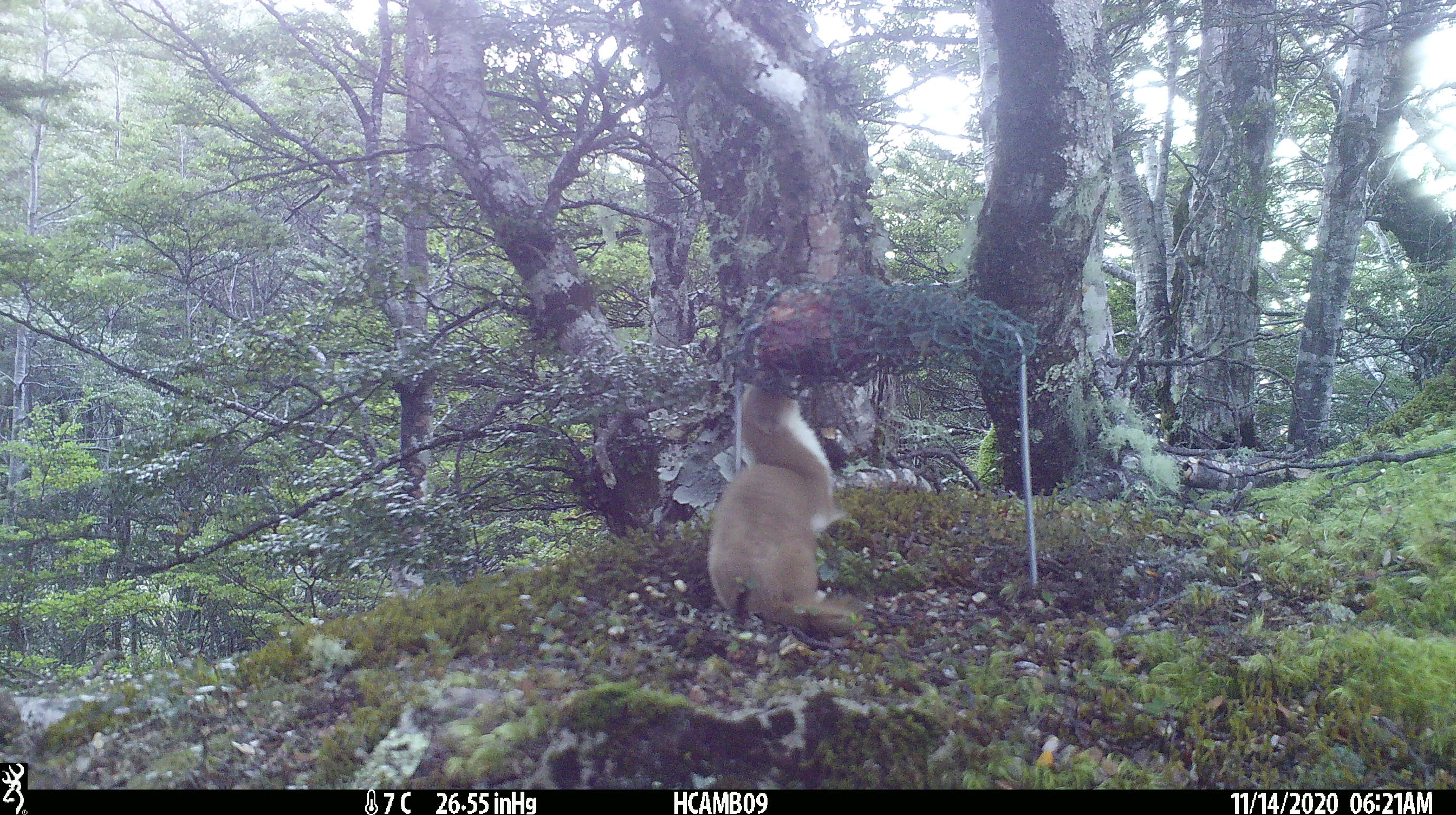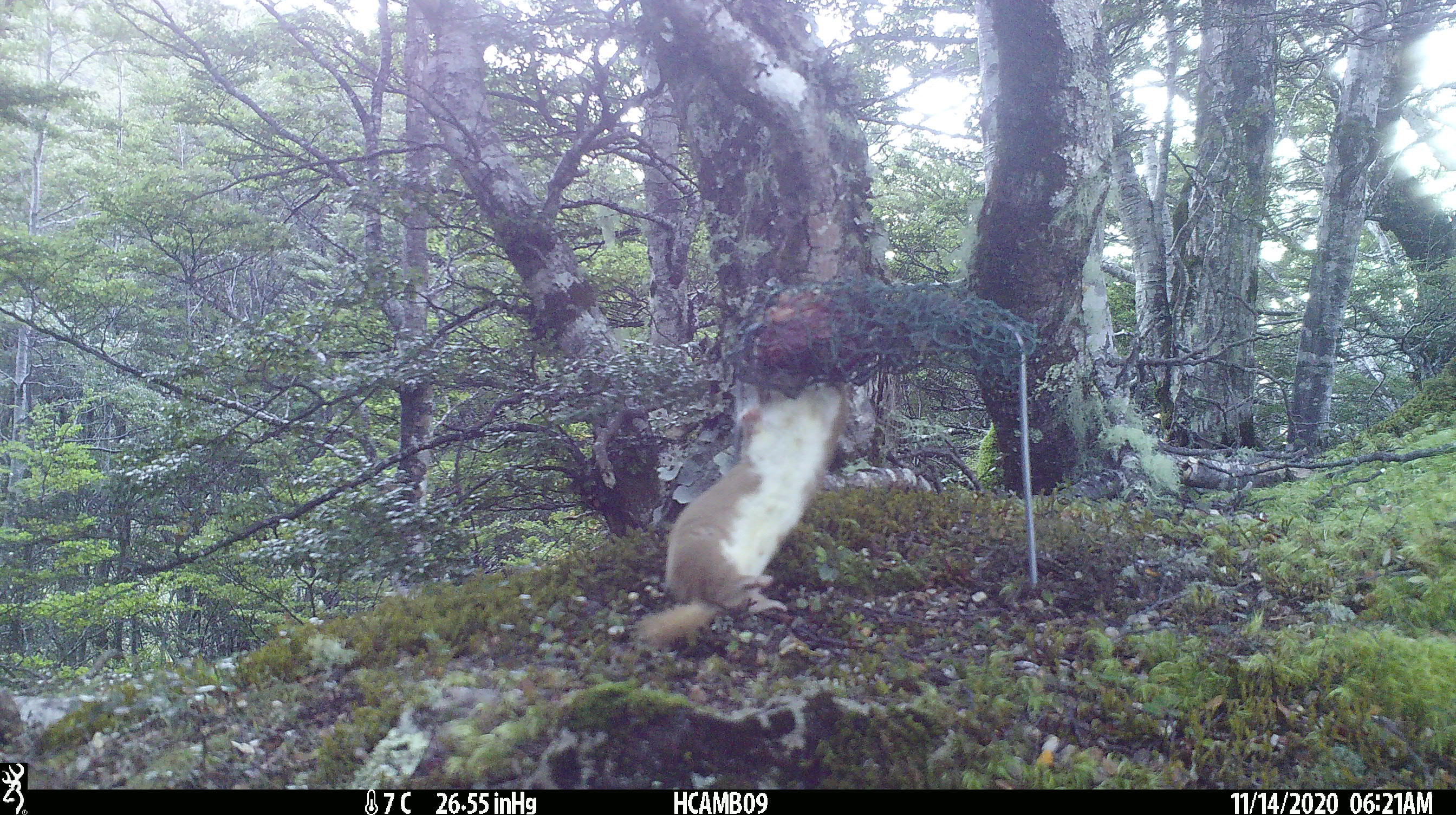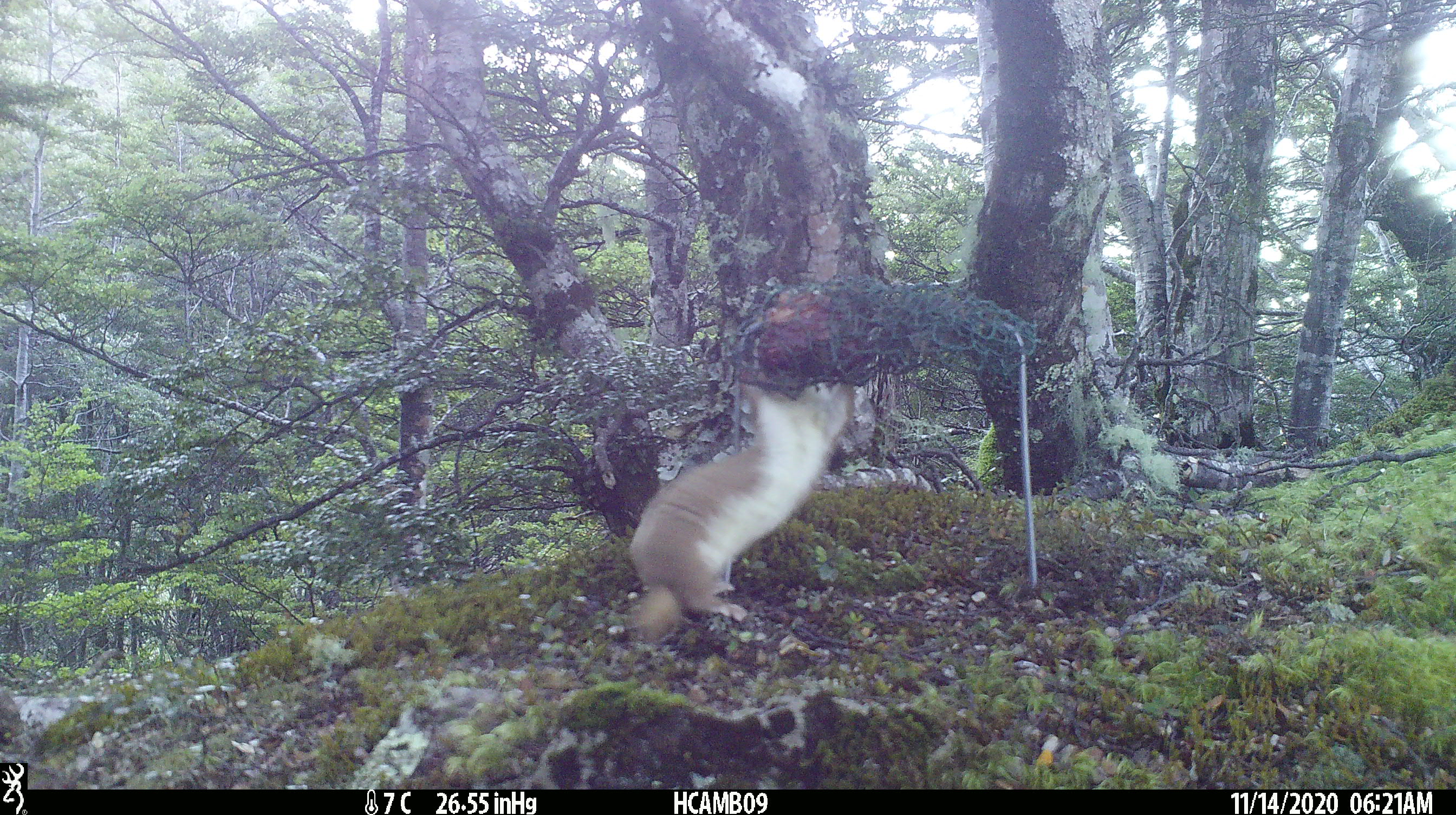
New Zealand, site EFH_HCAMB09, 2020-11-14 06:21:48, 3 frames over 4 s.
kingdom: Animalia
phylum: Chordata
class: Mammalia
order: Carnivora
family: Mustelidae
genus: Mustela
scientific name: Mustela nivalis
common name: least weasel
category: weasel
Weasel (least weasel) (Mustela nivalis).